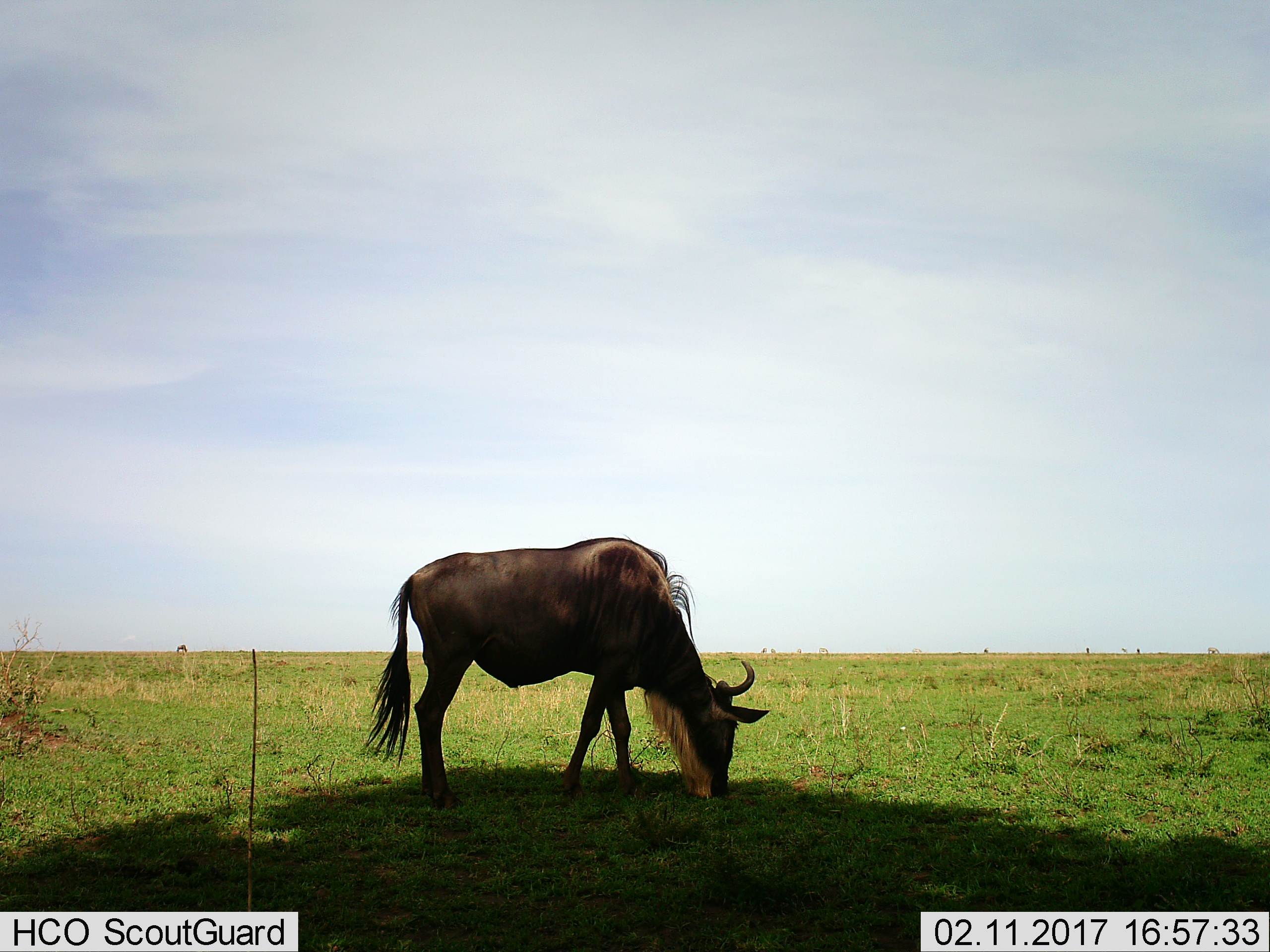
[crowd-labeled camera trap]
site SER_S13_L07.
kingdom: Animalia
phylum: Chordata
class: Mammalia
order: Artiodactyla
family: Bovidae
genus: Connochaetes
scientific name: Connochaetes taurinus taurinus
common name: blue wildebeest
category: wildebeestblue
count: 1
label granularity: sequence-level